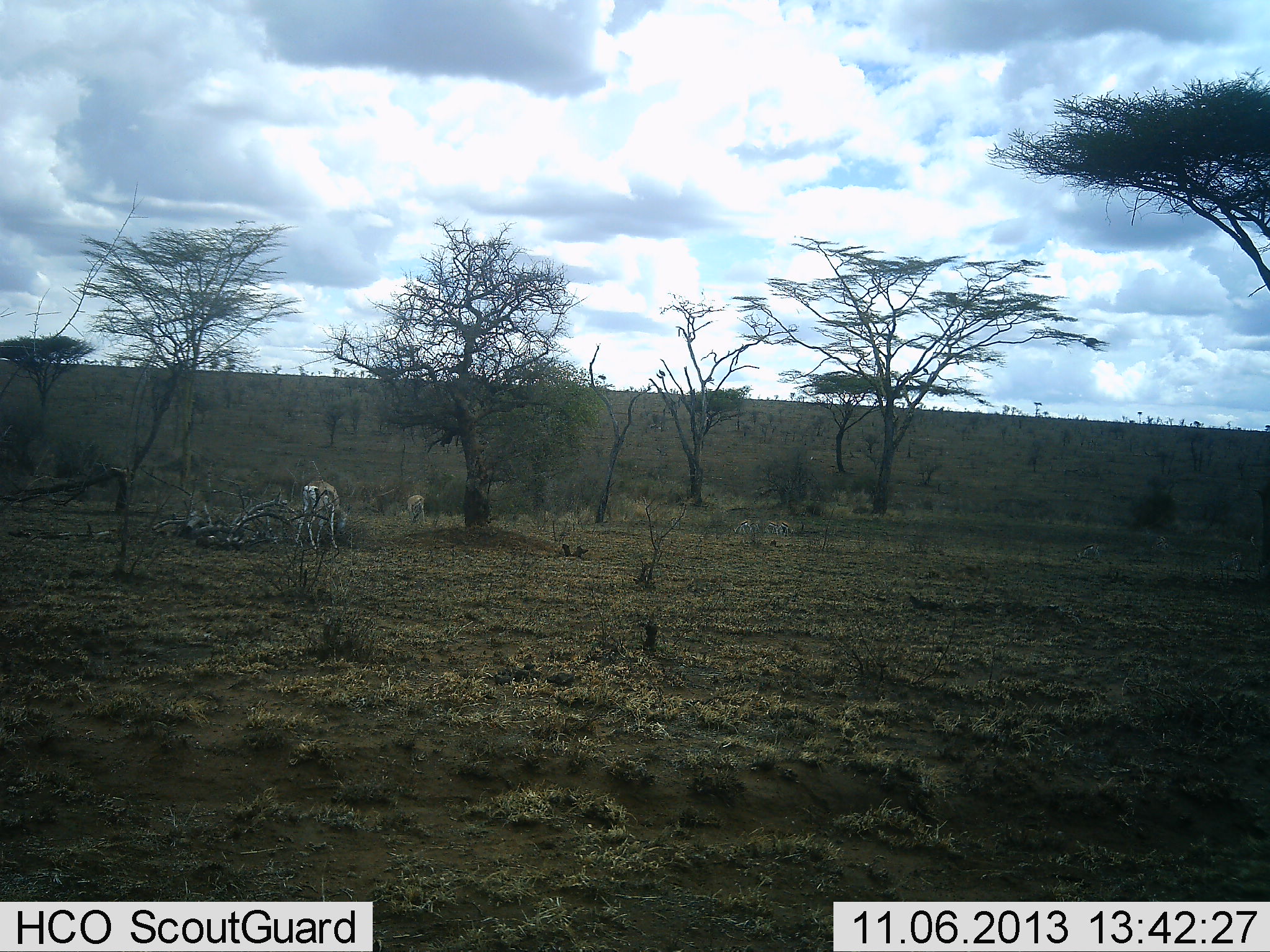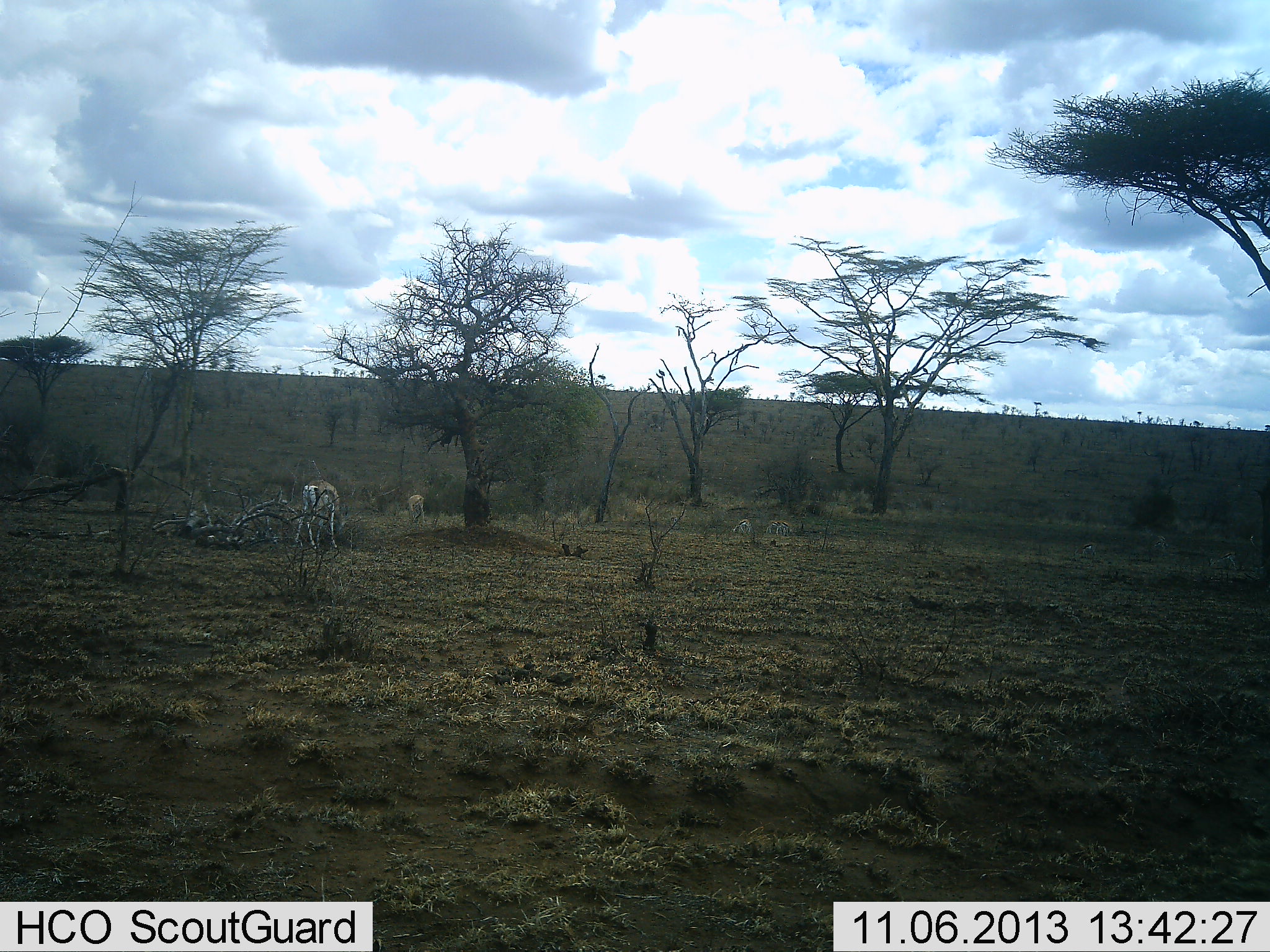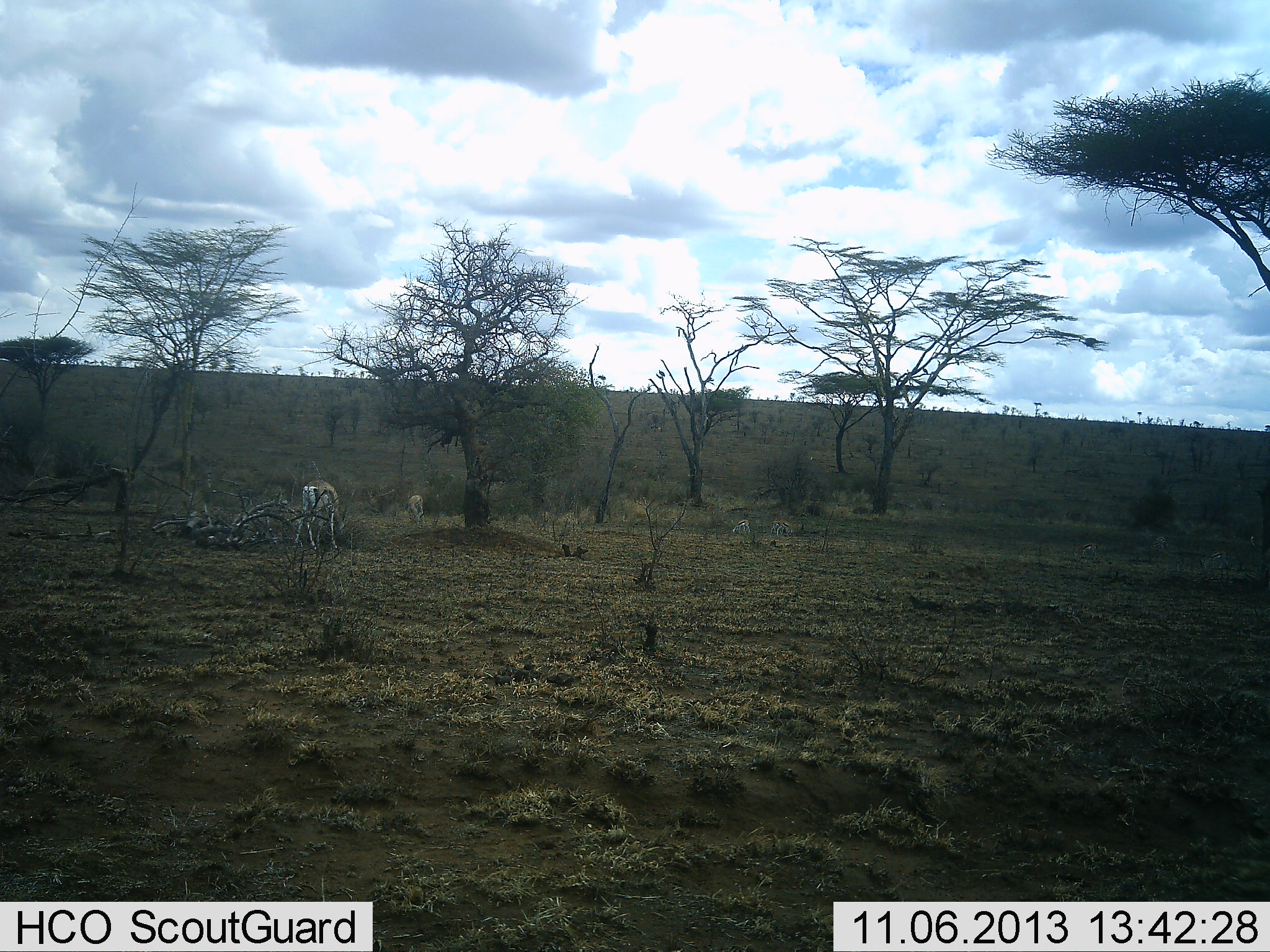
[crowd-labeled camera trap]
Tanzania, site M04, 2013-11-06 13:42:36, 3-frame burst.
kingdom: Animalia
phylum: Chordata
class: Mammalia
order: Artiodactyla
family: Bovidae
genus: Eudorcas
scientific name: Eudorcas thomsonii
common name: thomson's gazelle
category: gazellethomsons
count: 2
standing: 30%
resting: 0%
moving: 0%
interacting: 0%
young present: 10%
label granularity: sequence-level